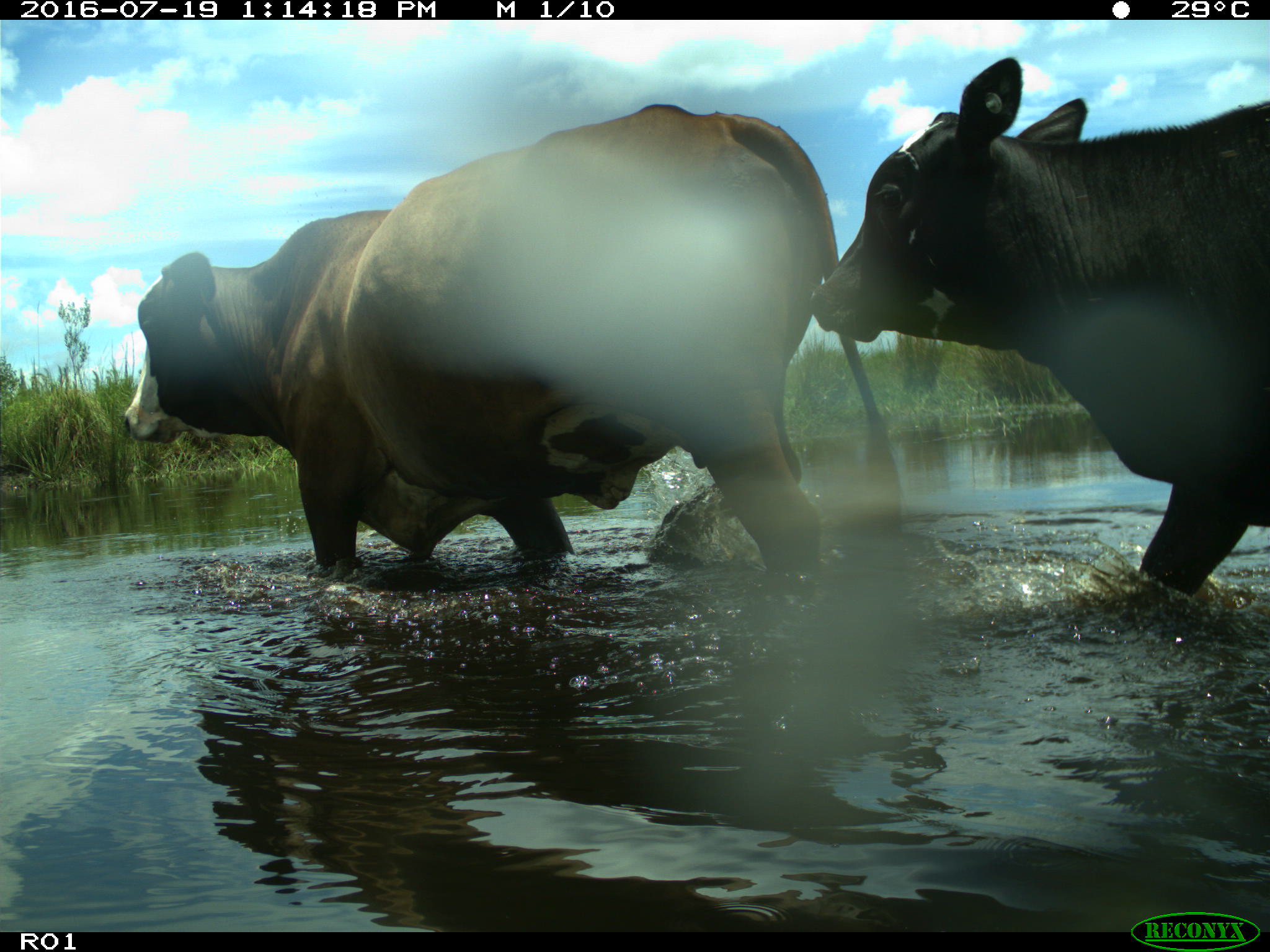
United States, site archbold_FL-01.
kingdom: Animalia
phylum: Chordata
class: Mammalia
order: Artiodactyla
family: Bovidae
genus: Bos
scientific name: Bos taurus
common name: domestic cow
Bos taurus (domestic cow).